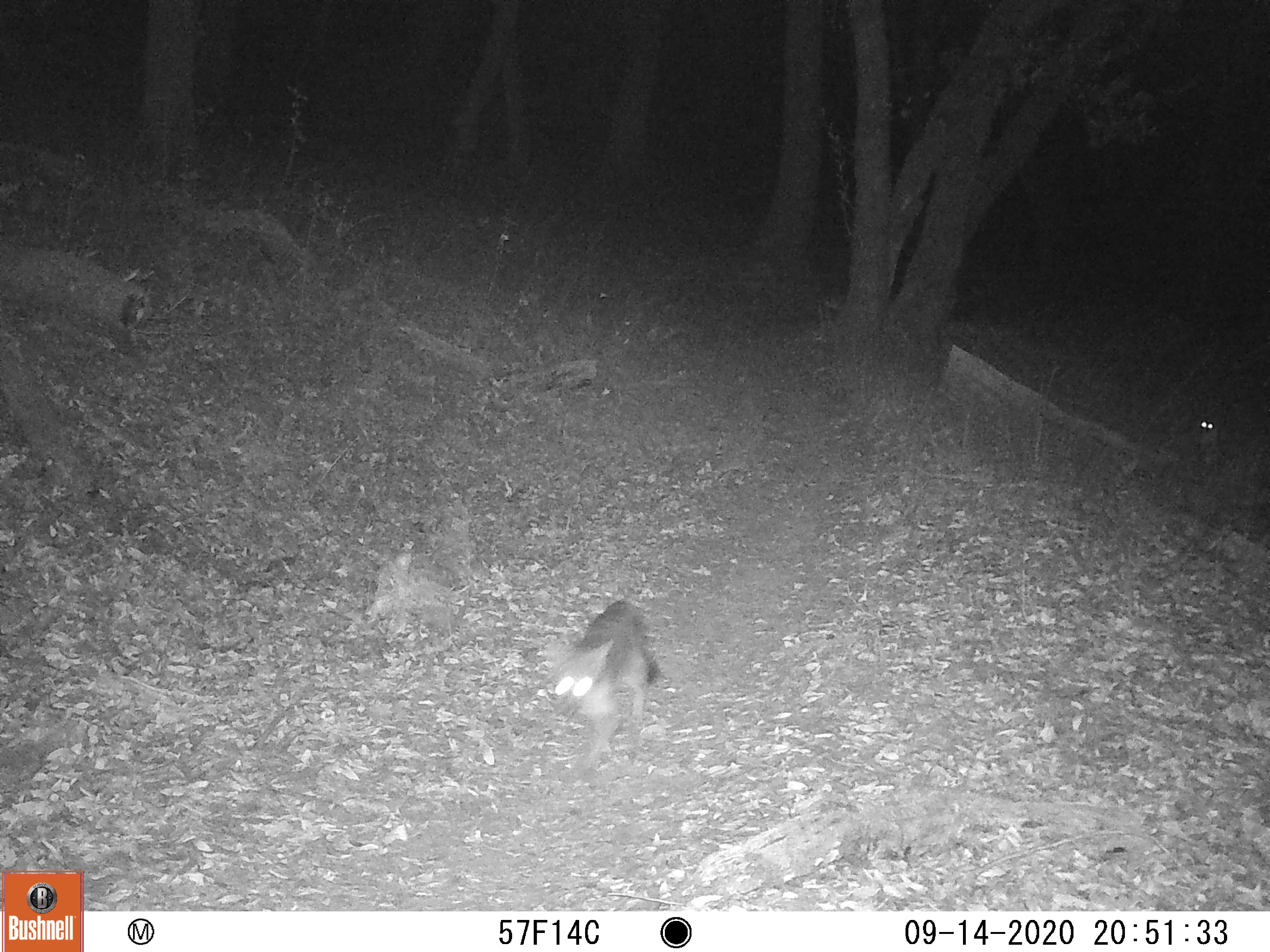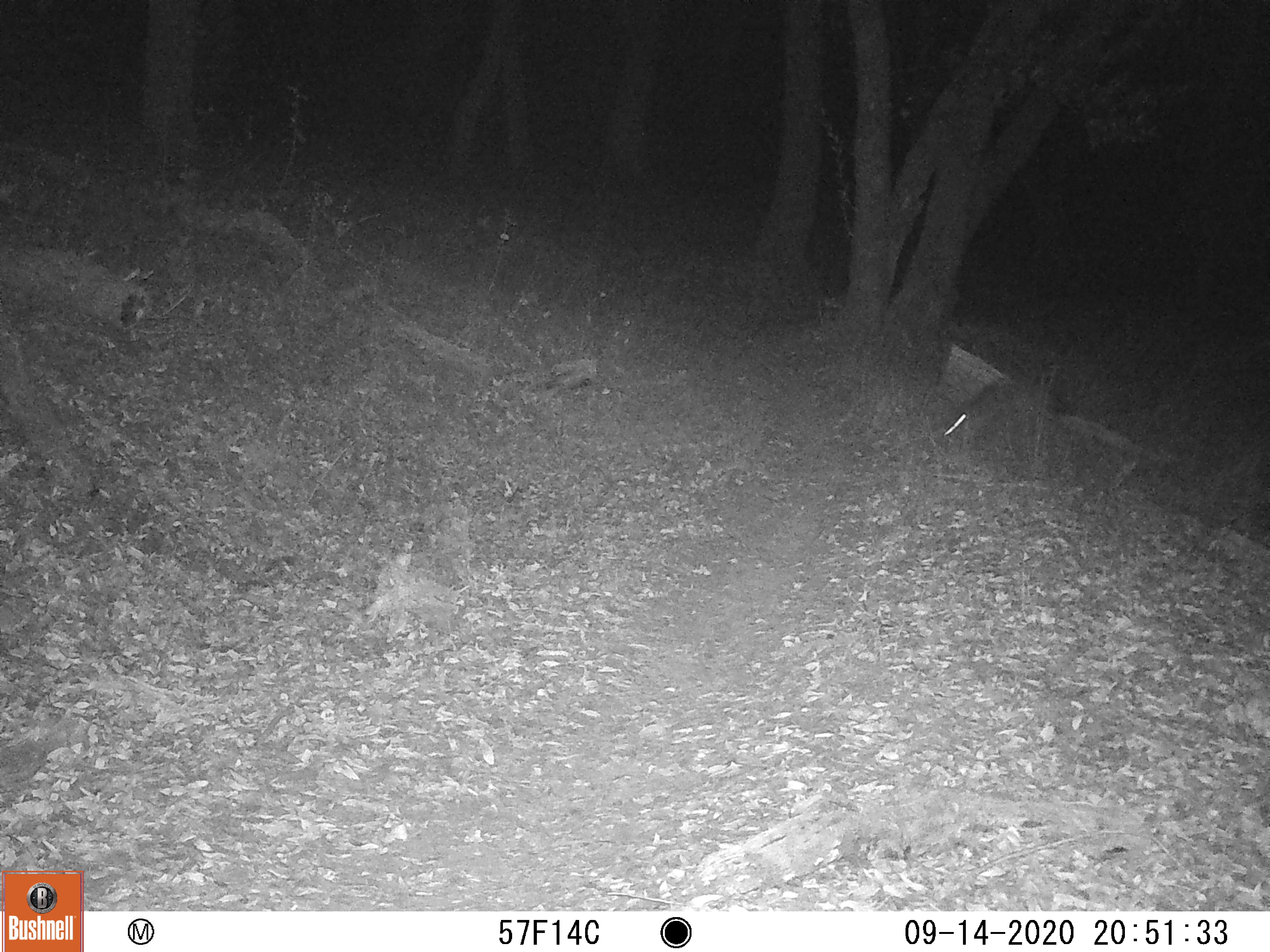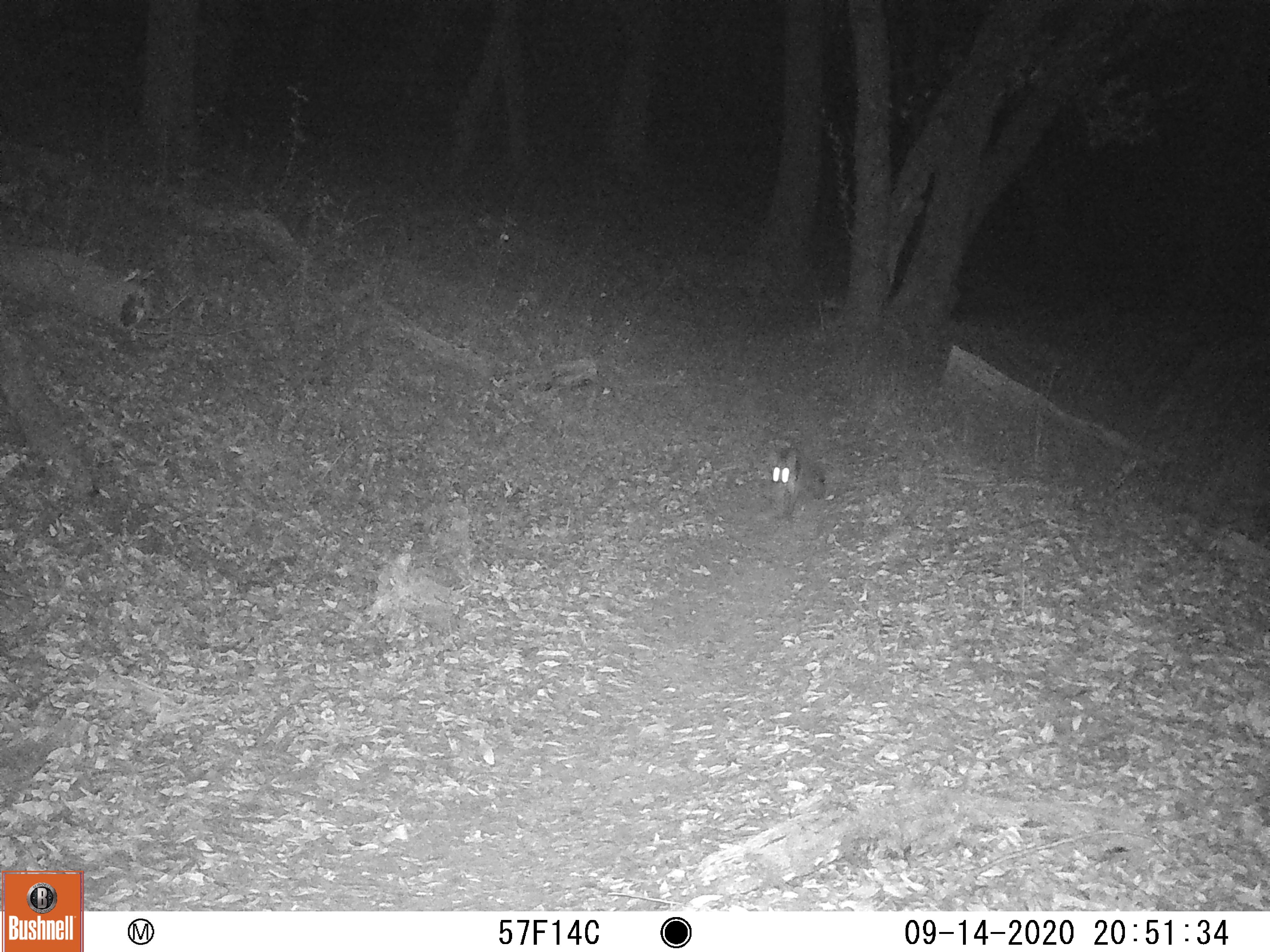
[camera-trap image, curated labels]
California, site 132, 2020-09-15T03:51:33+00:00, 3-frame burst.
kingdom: Animalia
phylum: Chordata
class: Mammalia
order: Carnivora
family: Canidae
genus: Urocyon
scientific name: Urocyon cinereoargenteus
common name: gray fox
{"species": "gray fox (Urocyon cinereoargenteus)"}